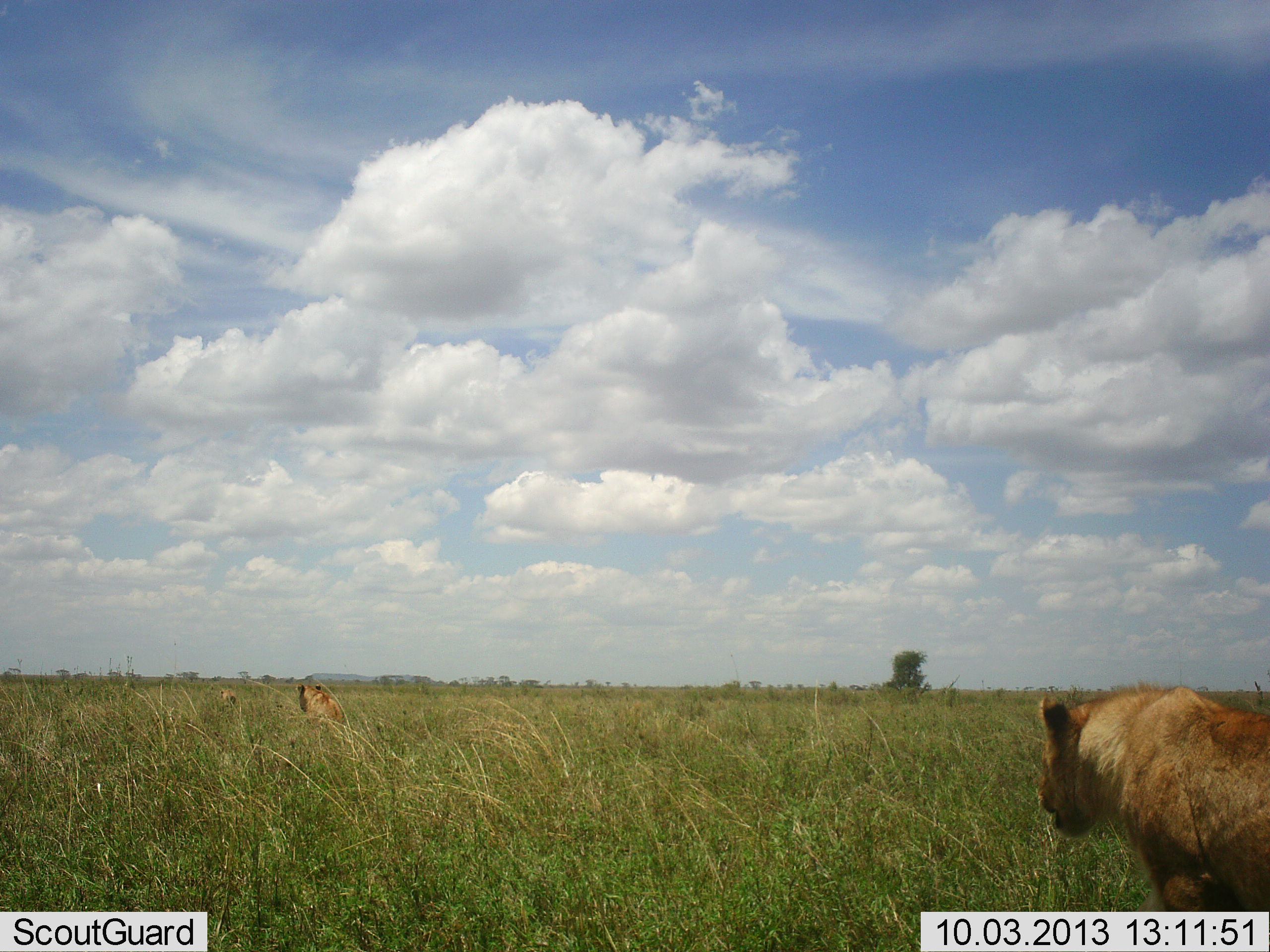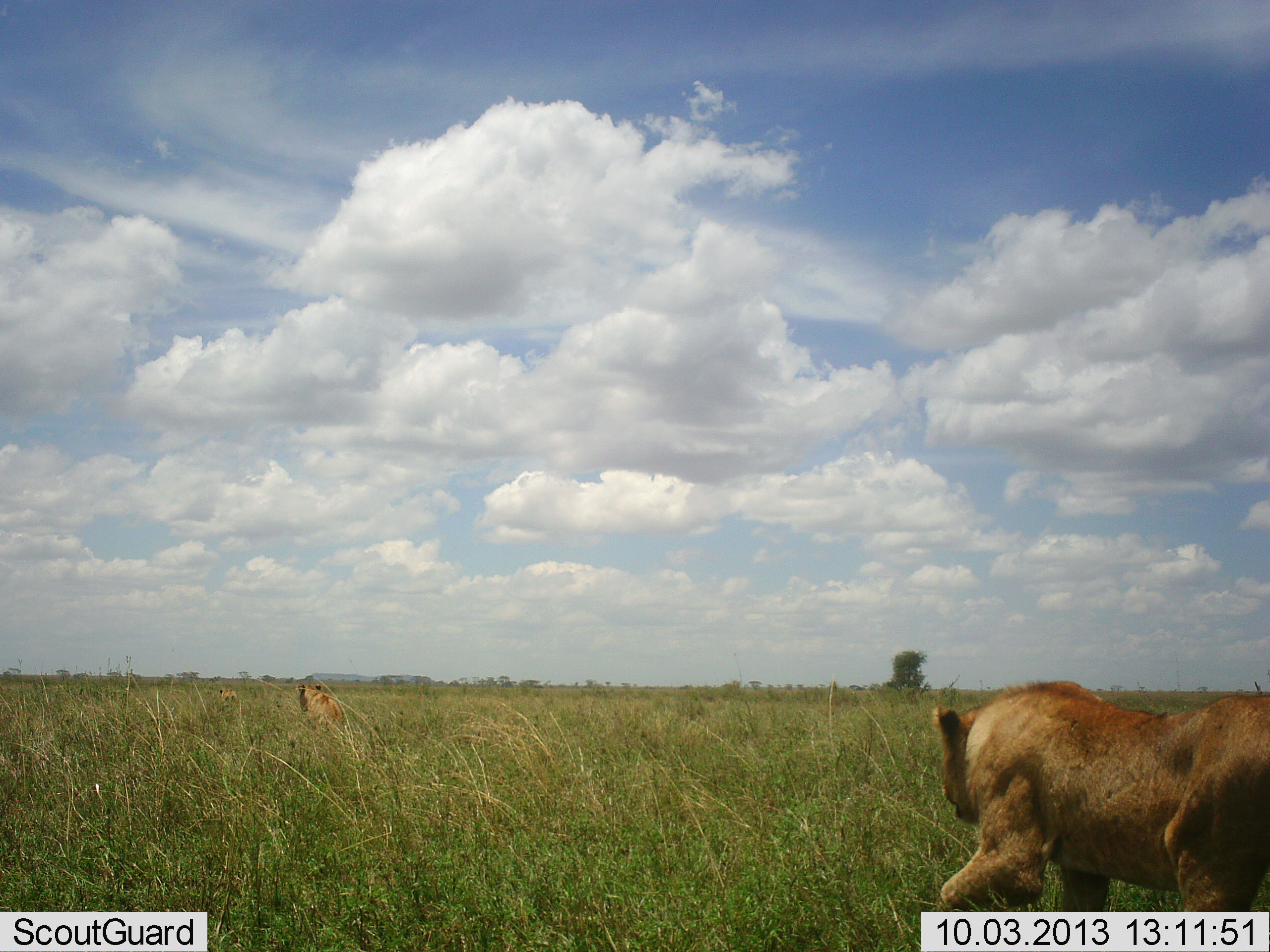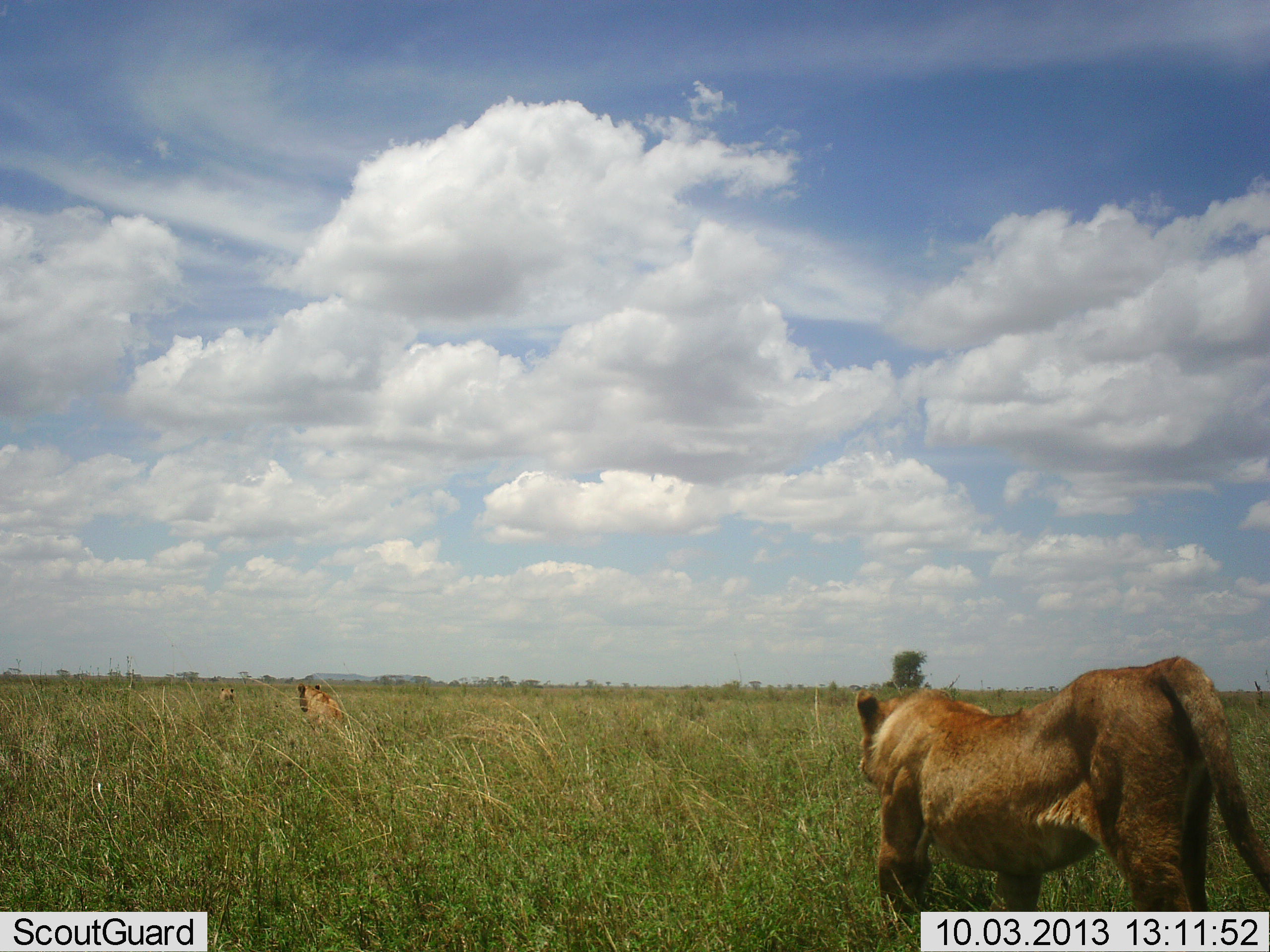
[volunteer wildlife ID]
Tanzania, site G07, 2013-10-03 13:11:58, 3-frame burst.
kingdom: Animalia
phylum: Chordata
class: Mammalia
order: Carnivora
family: Felidae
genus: Panthera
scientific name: Panthera leo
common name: lion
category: lionfemale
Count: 2.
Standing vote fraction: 23%.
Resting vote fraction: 16%.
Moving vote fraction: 97%.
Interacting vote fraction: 3%.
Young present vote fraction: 0%.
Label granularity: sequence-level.